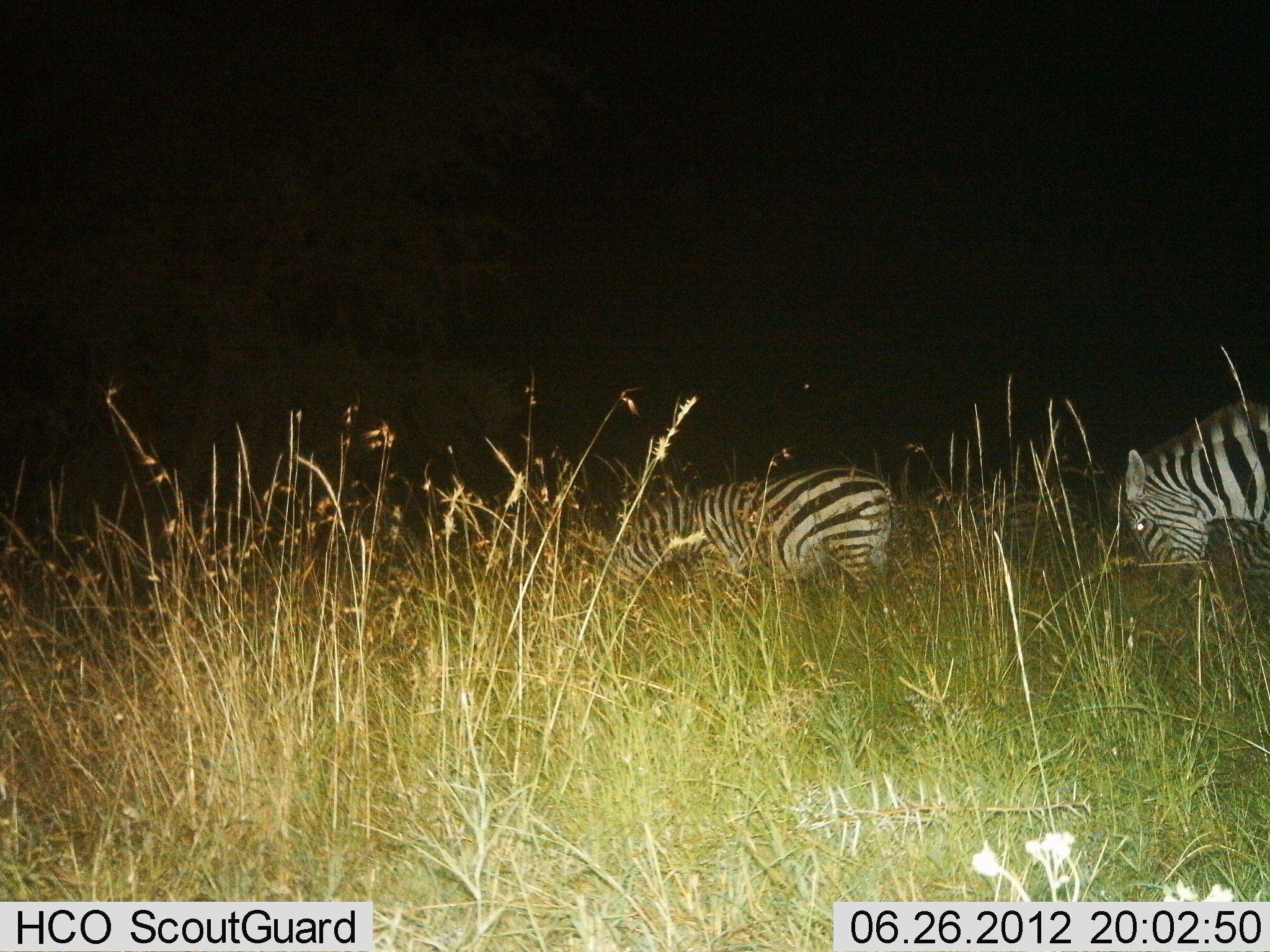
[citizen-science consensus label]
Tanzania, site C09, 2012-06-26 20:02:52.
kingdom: Animalia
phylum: Chordata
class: Mammalia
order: Perissodactyla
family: Equidae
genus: Equus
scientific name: Equus quagga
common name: plains zebra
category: zebra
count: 2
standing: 40%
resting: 0%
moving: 0%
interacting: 0%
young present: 0%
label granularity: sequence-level